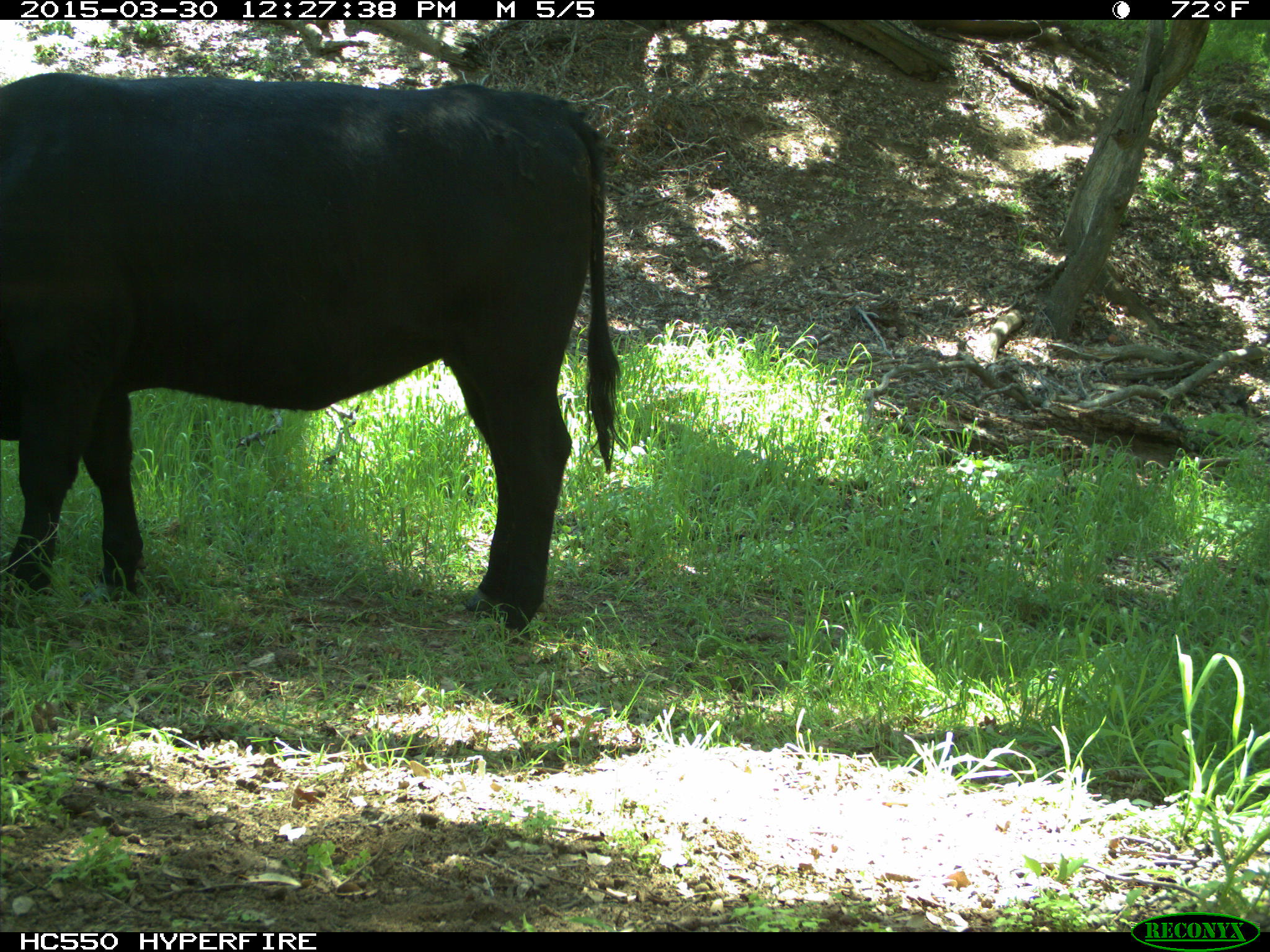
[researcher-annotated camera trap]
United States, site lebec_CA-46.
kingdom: Animalia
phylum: Chordata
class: Mammalia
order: Artiodactyla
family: Bovidae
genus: Bos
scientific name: Bos taurus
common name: domestic cow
Bos taurus (domestic cow).